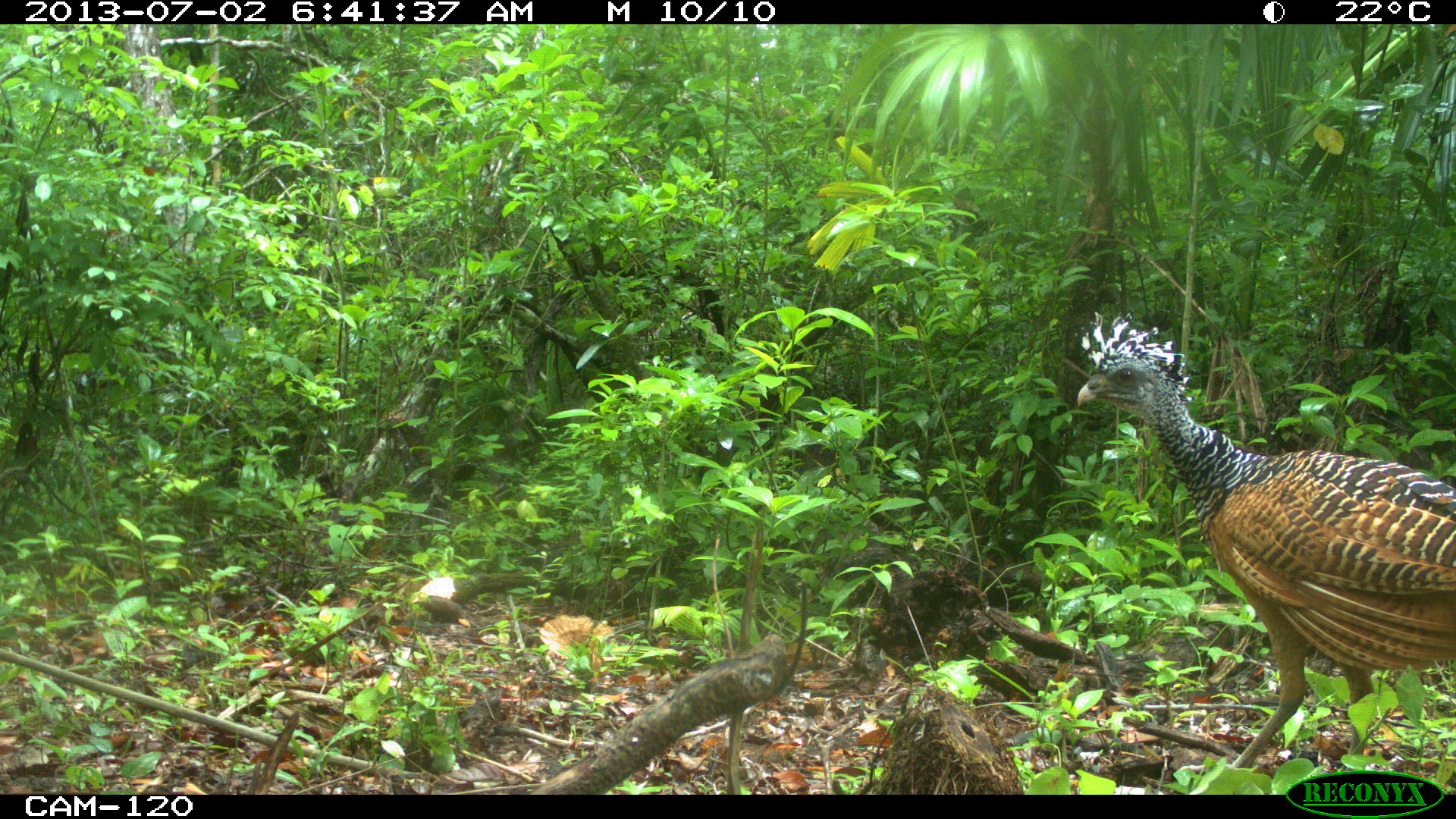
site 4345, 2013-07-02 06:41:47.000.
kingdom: Animalia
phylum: Chordata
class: Aves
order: Galliformes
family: Cracidae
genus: Crax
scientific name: Crax rubra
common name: great curassow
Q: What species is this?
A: Crax rubra (great curassow).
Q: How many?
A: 1.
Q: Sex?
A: Female.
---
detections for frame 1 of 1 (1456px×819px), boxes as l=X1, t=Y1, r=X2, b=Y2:
crax rubra: l=1075, t=306, r=1456, b=769